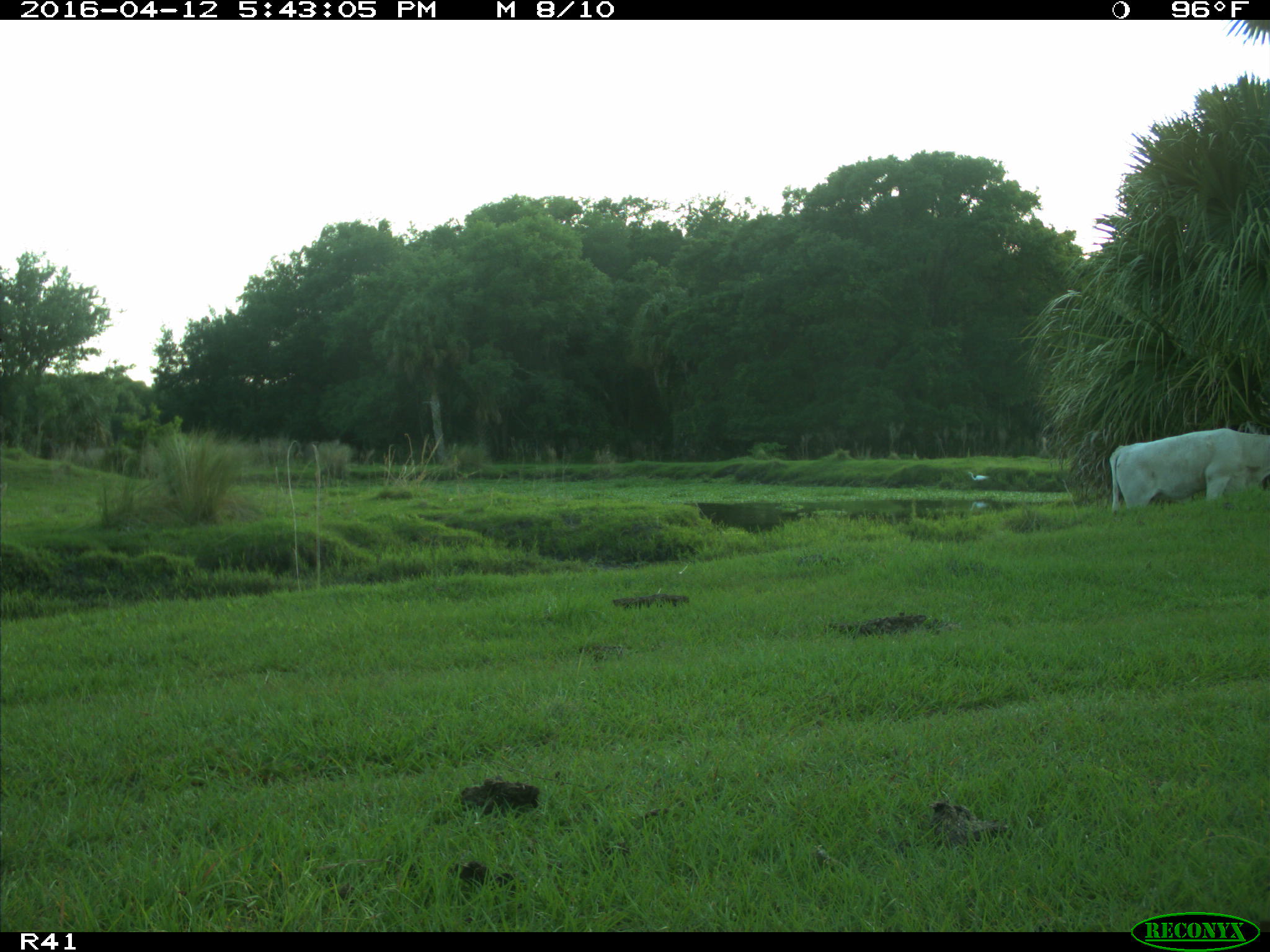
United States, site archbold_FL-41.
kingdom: Animalia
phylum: Chordata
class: Mammalia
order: Artiodactyla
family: Bovidae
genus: Bos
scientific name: Bos taurus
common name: domestic cow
Bos taurus (domestic cow).